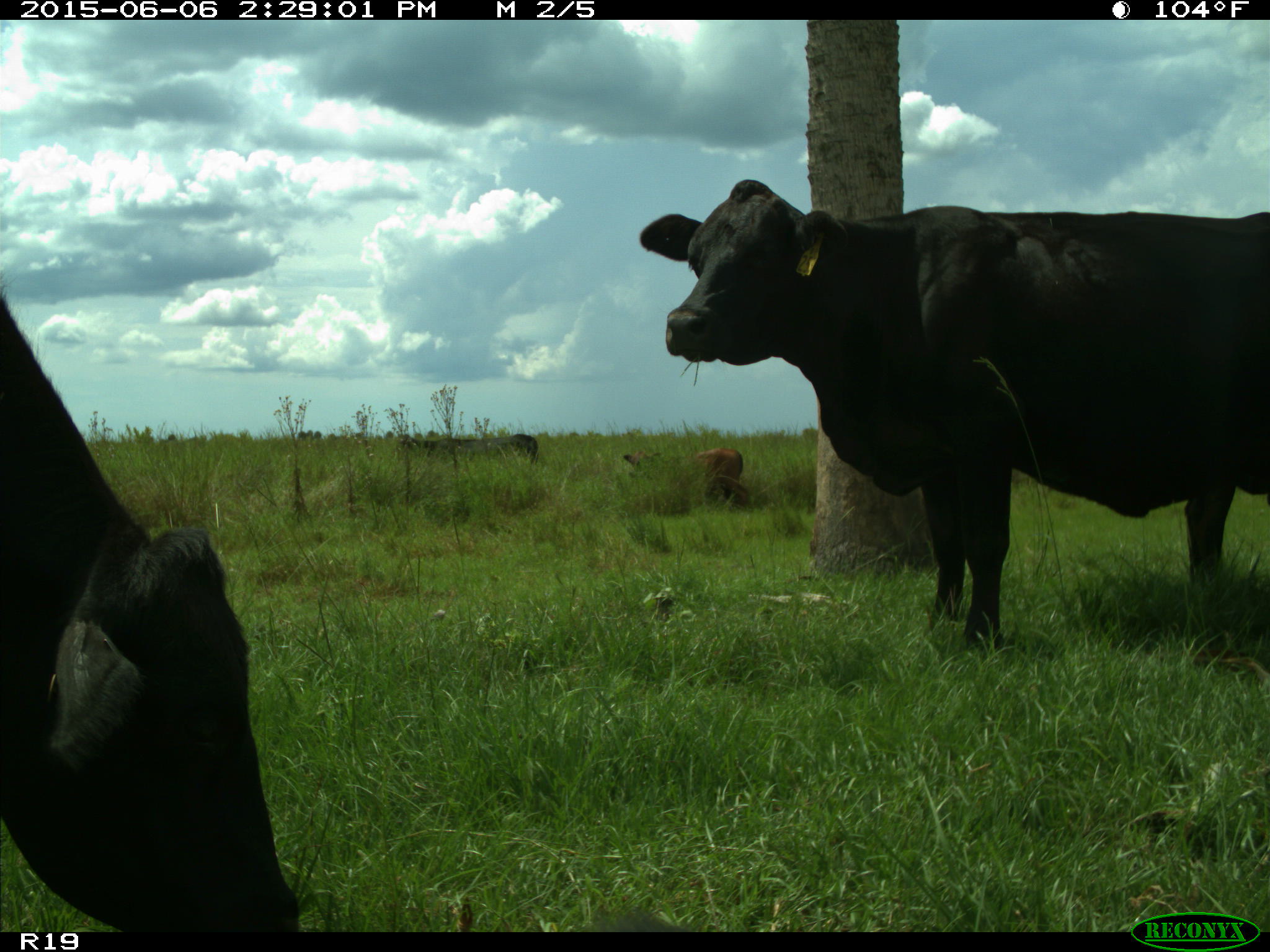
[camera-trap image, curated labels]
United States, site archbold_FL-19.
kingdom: Animalia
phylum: Chordata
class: Mammalia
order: Artiodactyla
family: Bovidae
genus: Bos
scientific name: Bos taurus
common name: domestic cow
Bos taurus (domestic cow).